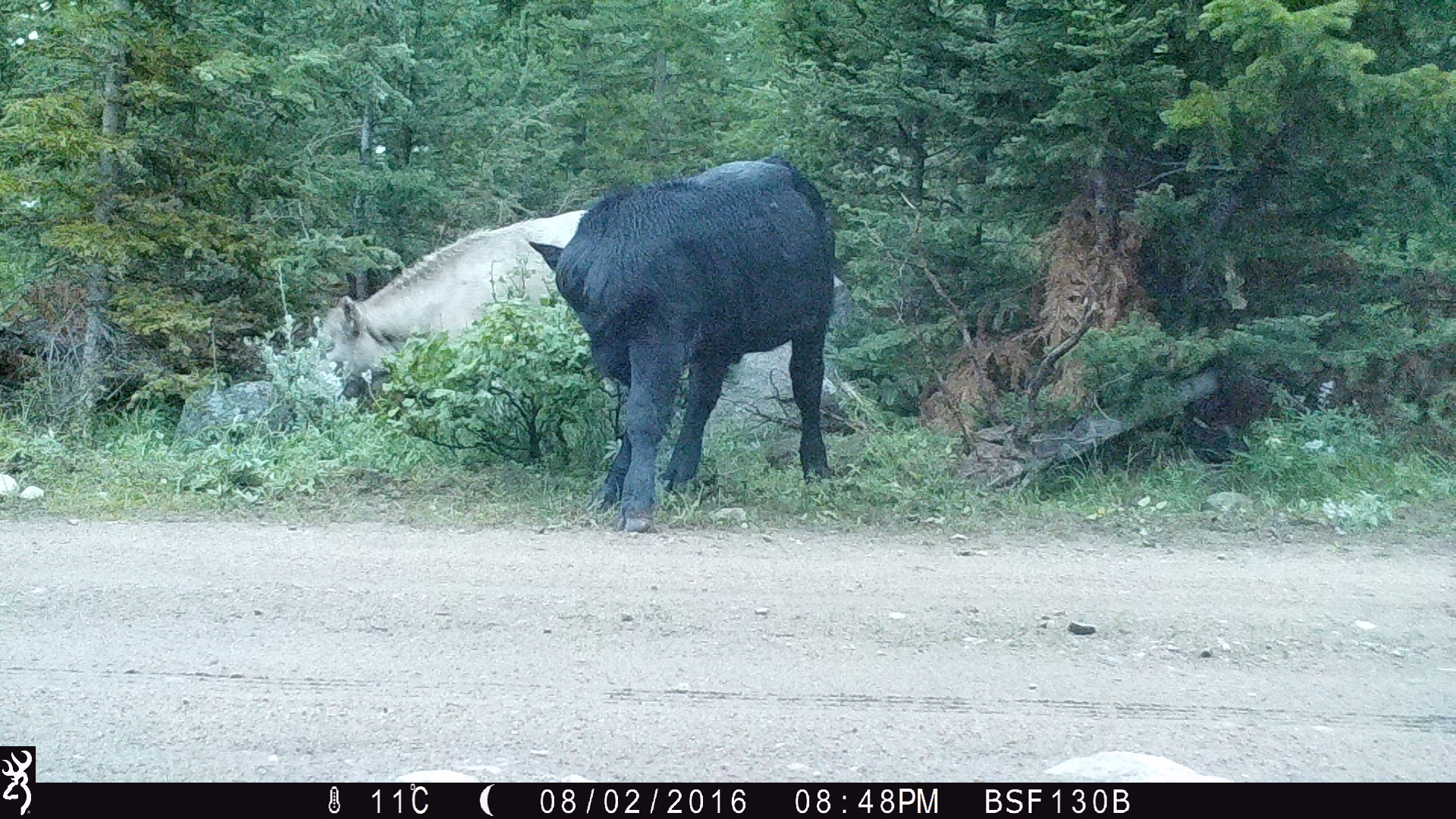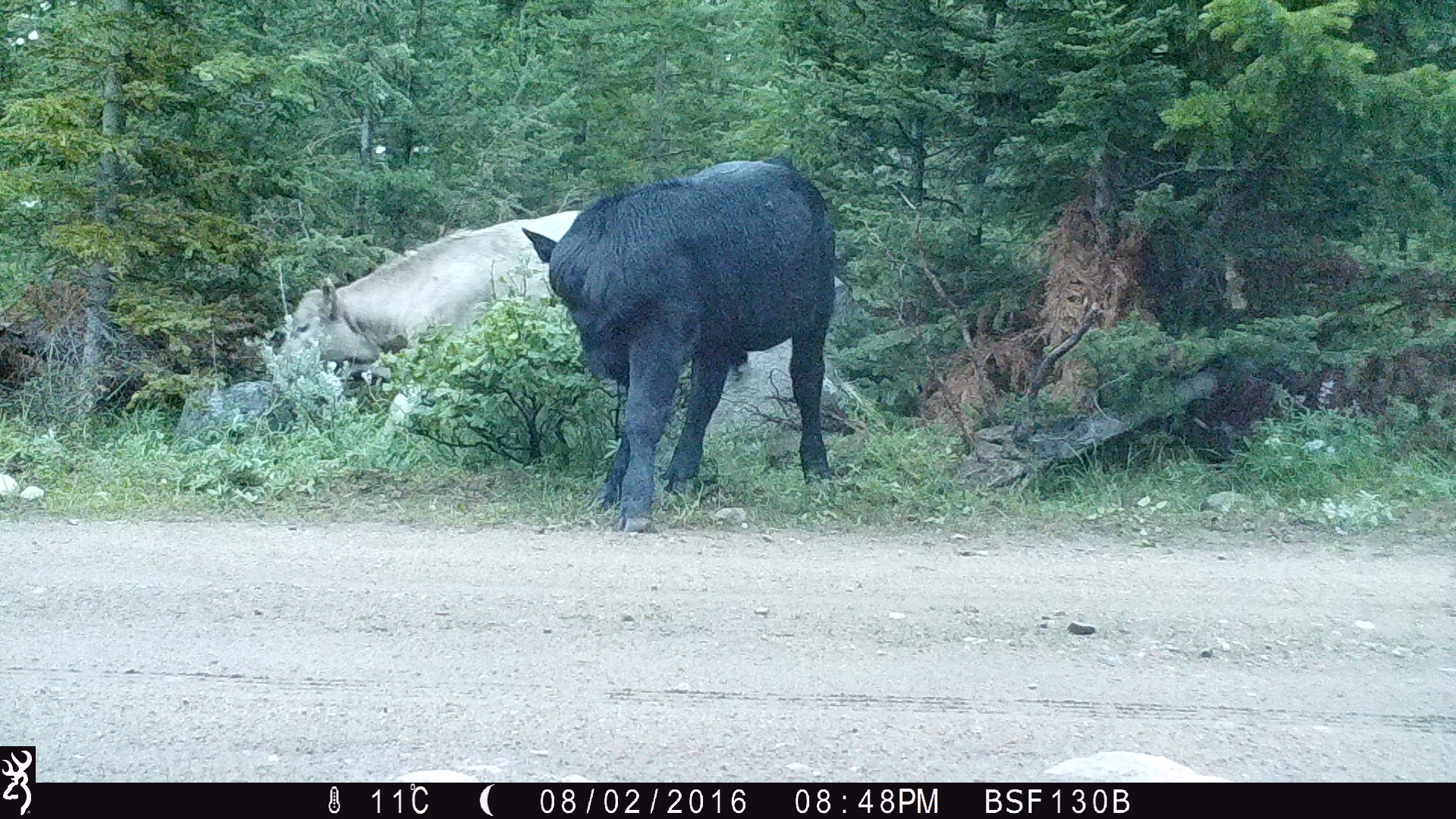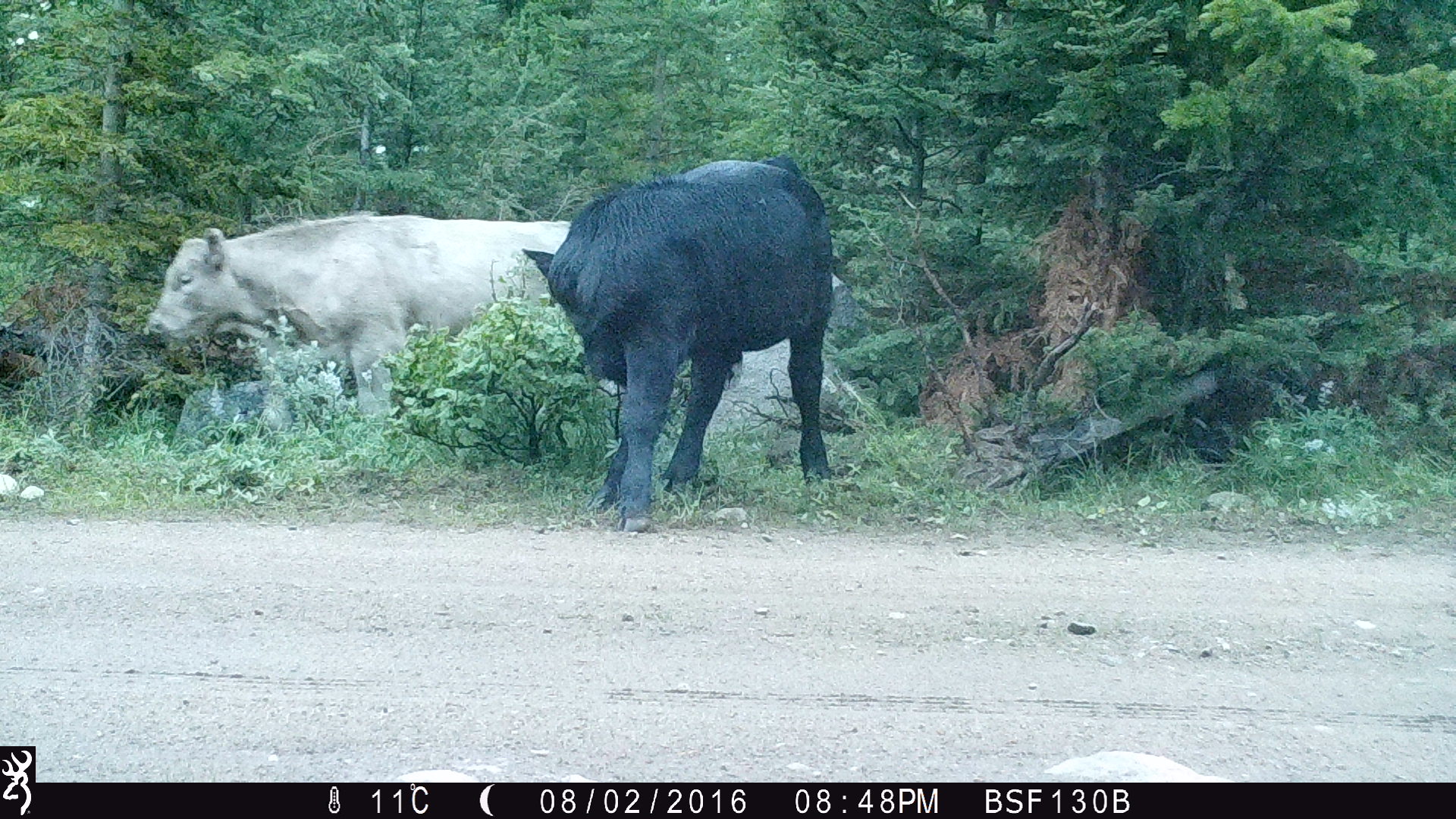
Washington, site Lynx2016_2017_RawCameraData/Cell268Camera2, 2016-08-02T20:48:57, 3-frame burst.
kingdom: Animalia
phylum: Chordata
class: Mammalia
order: Artiodactyla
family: Bovidae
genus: Bos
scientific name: Bos taurus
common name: domestic cattle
Domestic cattle (Bos taurus). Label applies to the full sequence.